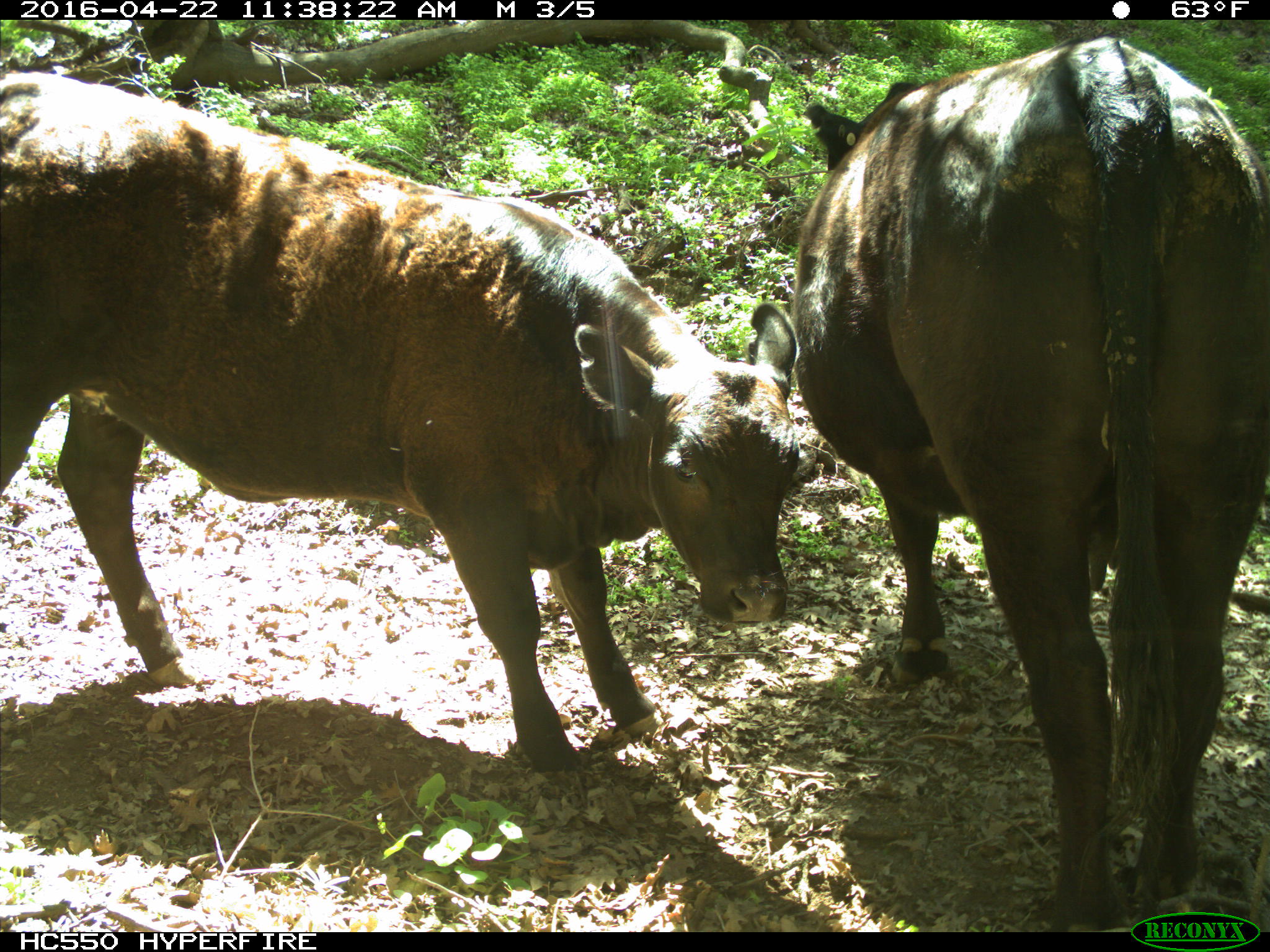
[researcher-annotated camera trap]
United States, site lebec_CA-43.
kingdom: Animalia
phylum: Chordata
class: Mammalia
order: Artiodactyla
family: Bovidae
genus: Bos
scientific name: Bos taurus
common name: domestic cow